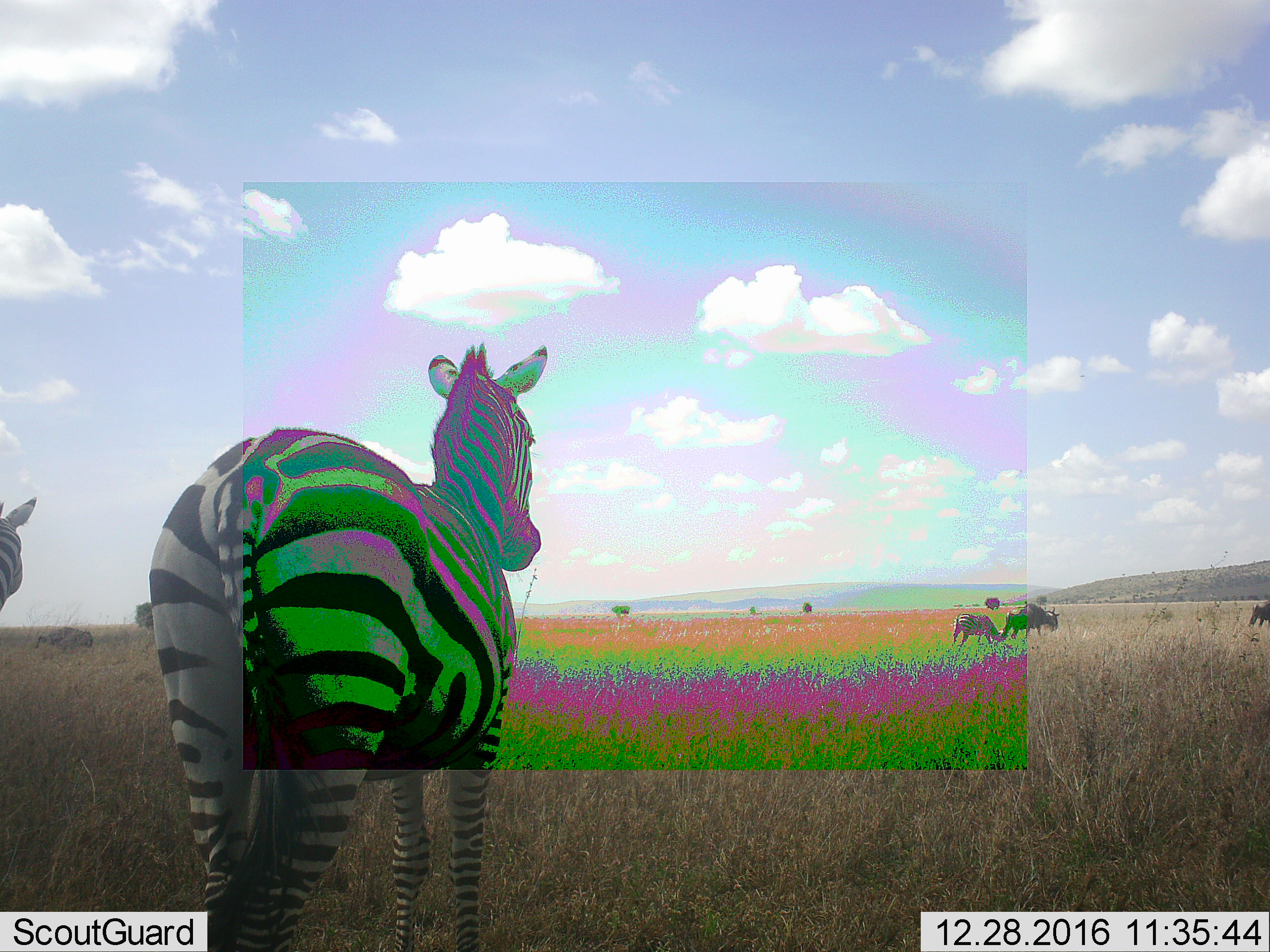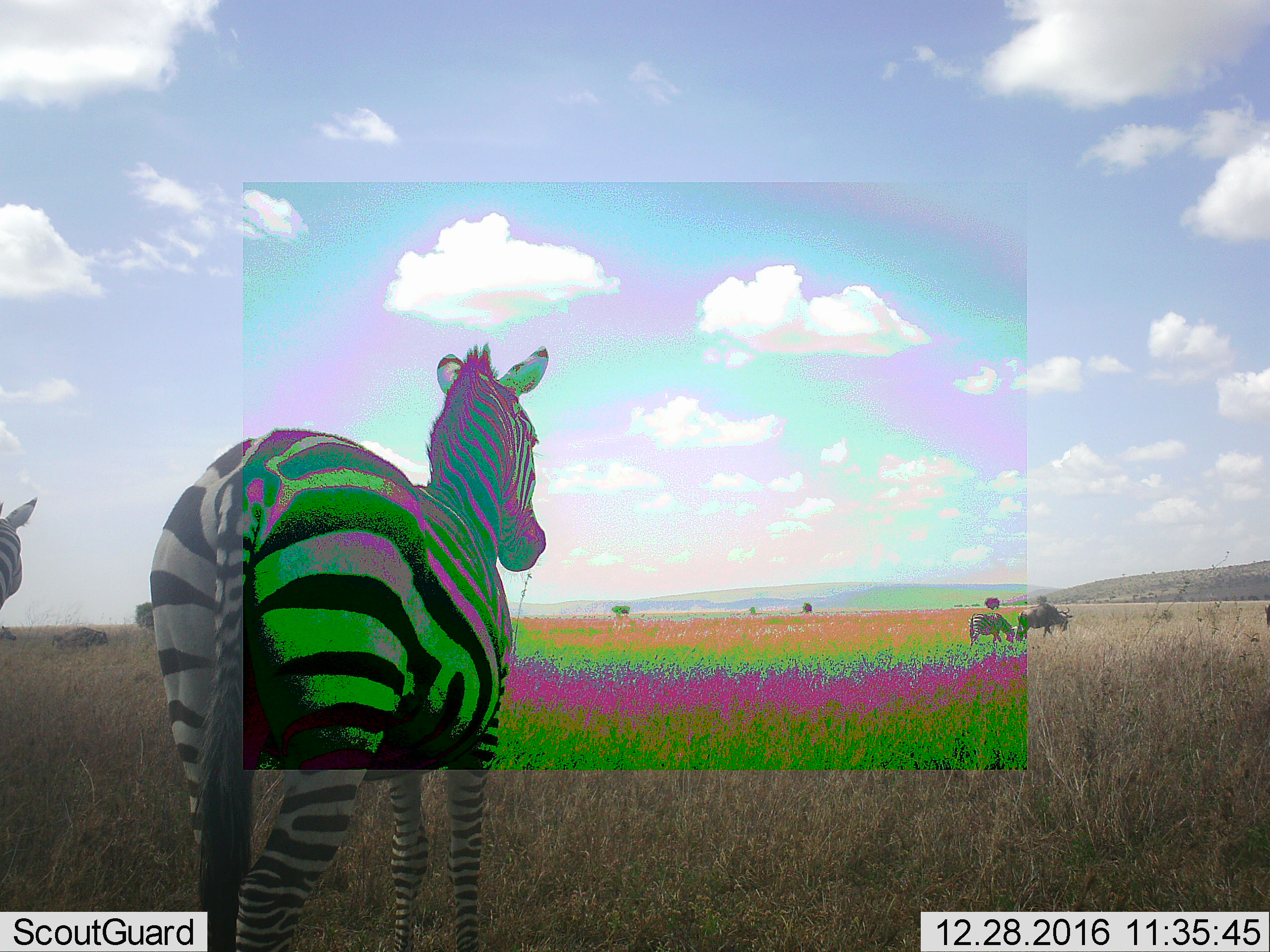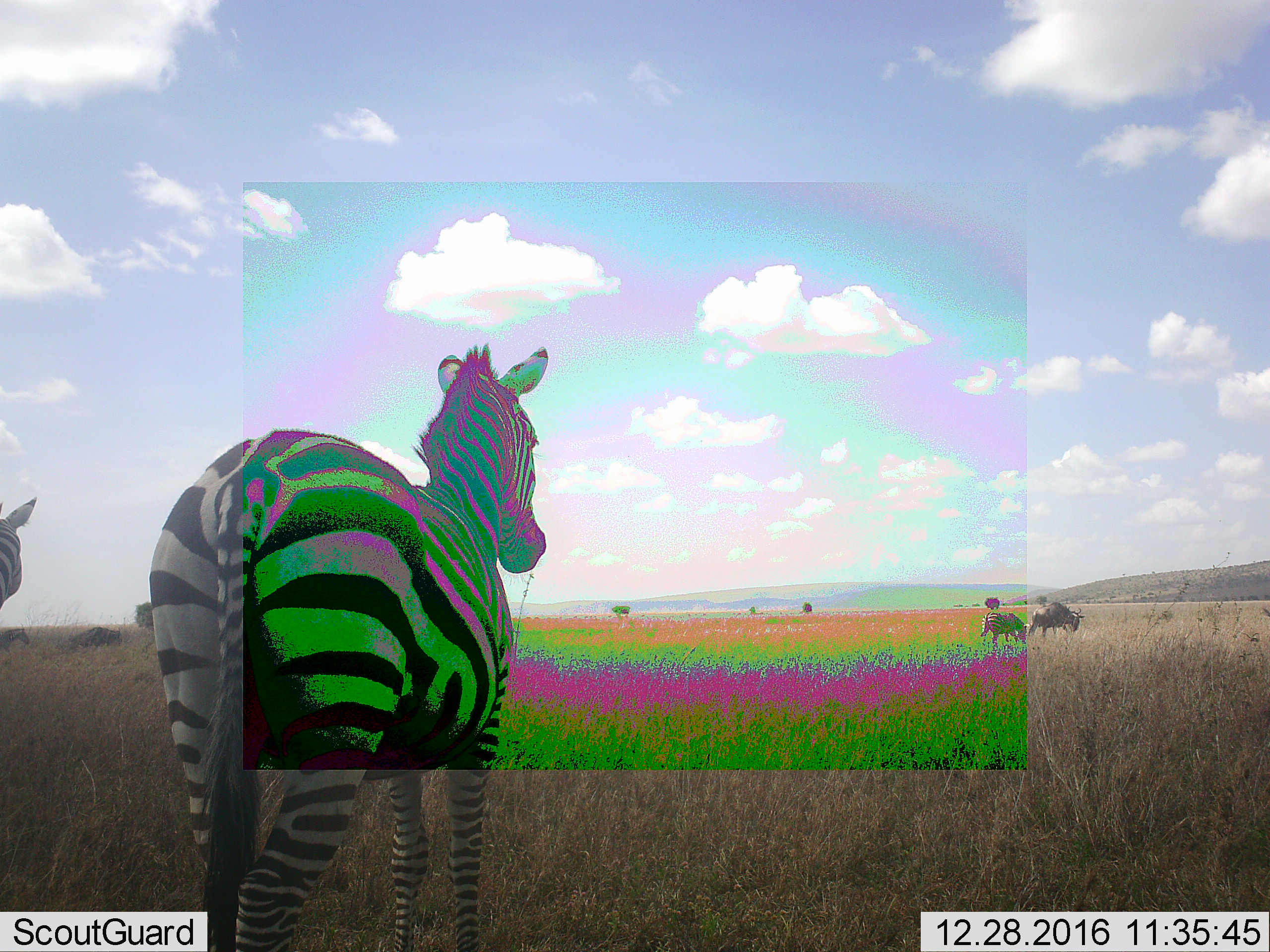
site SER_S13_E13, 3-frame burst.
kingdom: Animalia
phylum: Chordata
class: Mammalia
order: Artiodactyla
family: Bovidae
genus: Connochaetes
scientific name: Connochaetes taurinus taurinus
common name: blue wildebeest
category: wildebeestblue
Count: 3.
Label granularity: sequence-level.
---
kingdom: Animalia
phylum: Chordata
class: Mammalia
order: Perissodactyla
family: Equidae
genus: Equus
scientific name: Equus quagga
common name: plains zebra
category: zebraplains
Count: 4.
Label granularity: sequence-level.